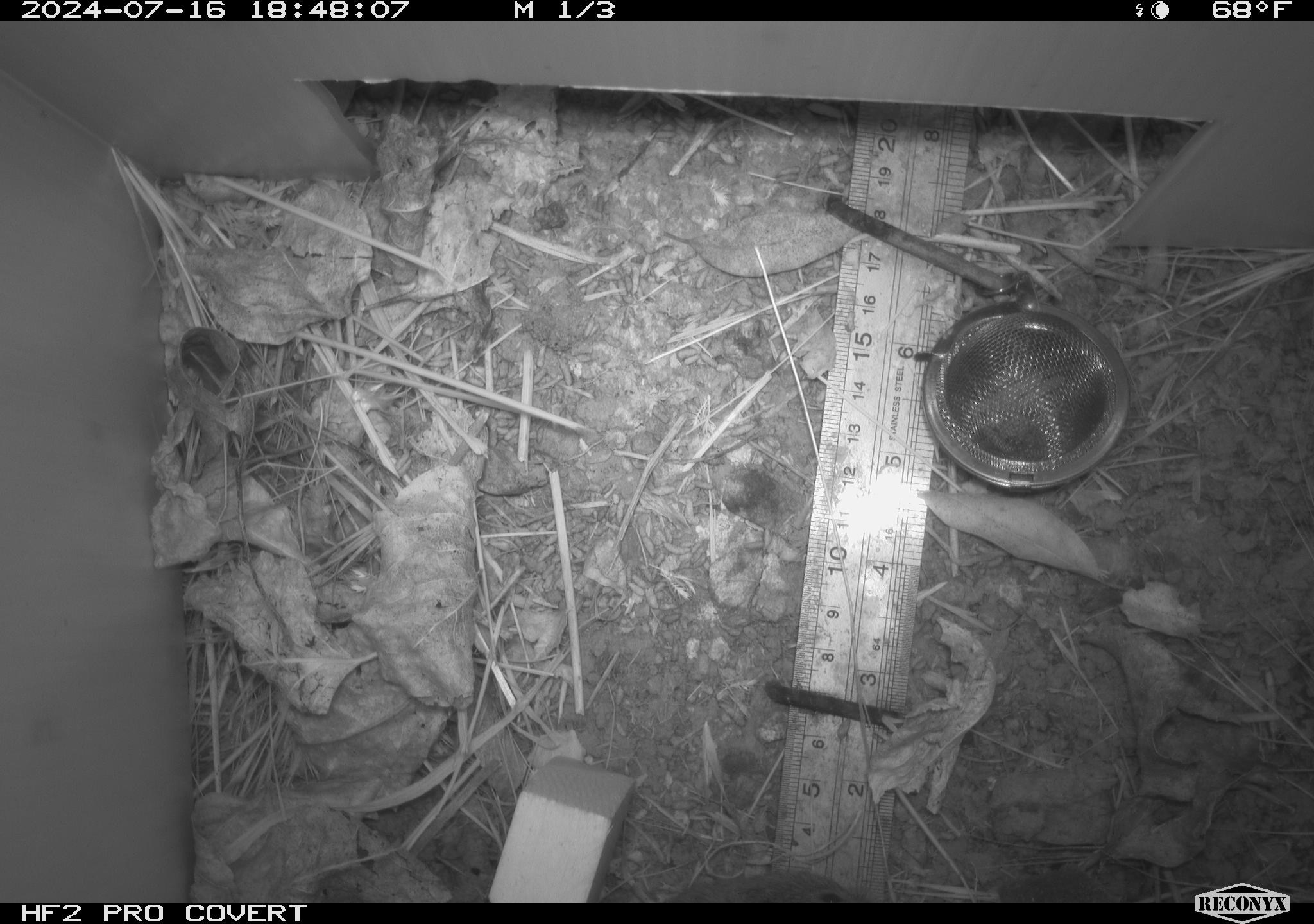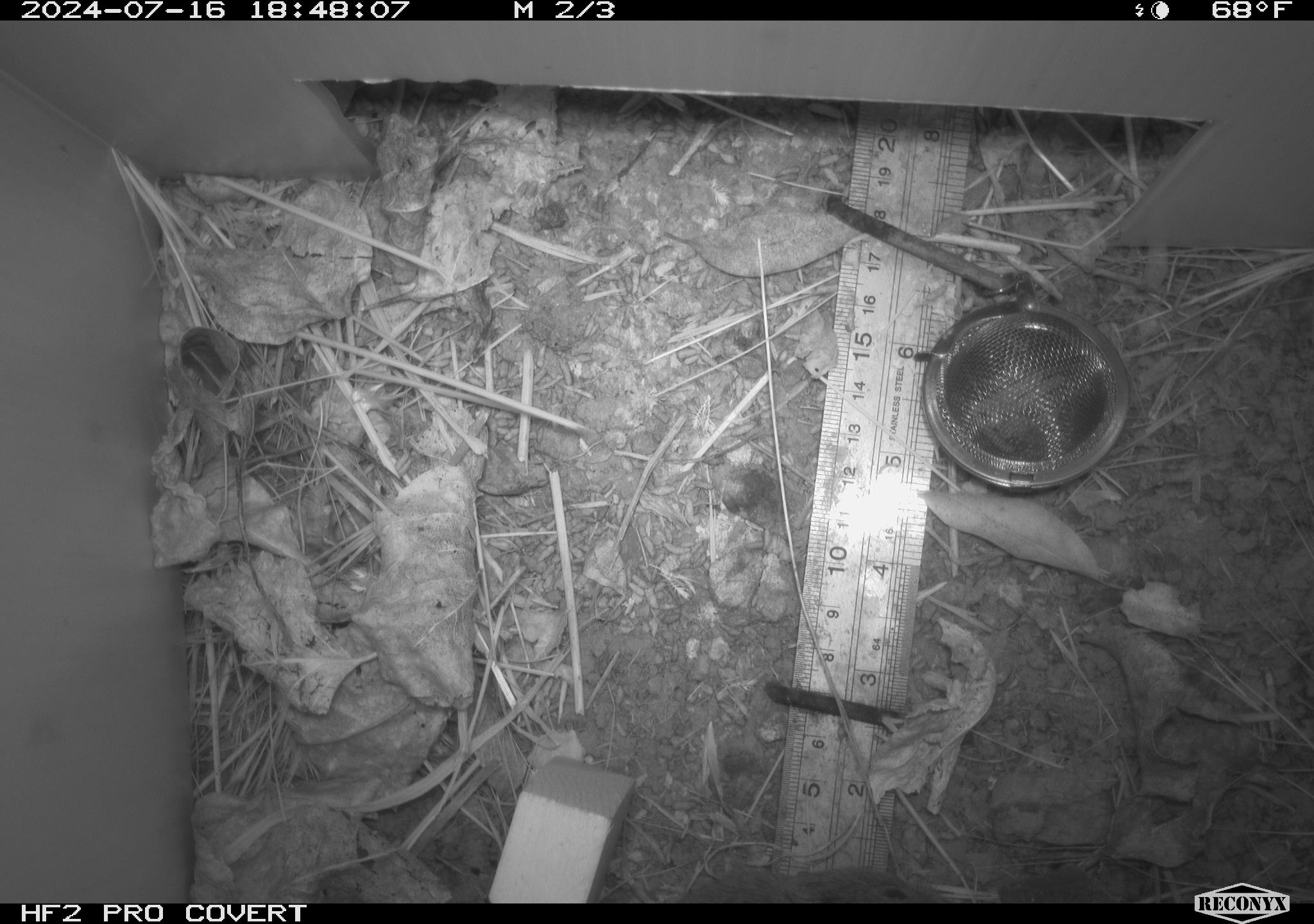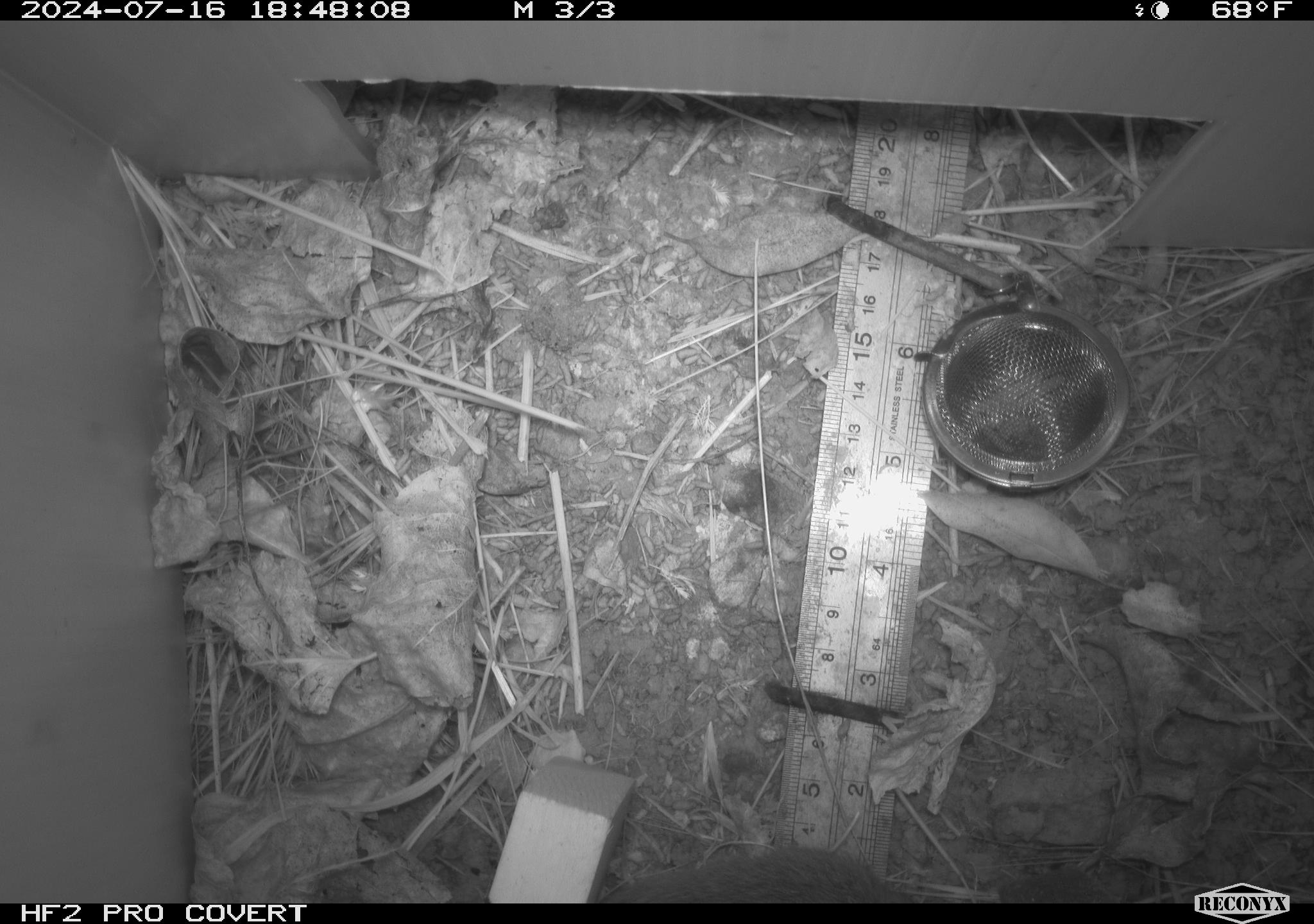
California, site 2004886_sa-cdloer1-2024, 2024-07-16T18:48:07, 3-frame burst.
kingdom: Animalia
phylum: Chordata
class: Mammalia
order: Rodentia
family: Cricetidae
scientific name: Arvicolinae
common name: voles, lemmings, and muskrats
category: arvicolinae subfamily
Arvicolinae subfamily (voles, lemmings, and muskrats) (Arvicolinae).